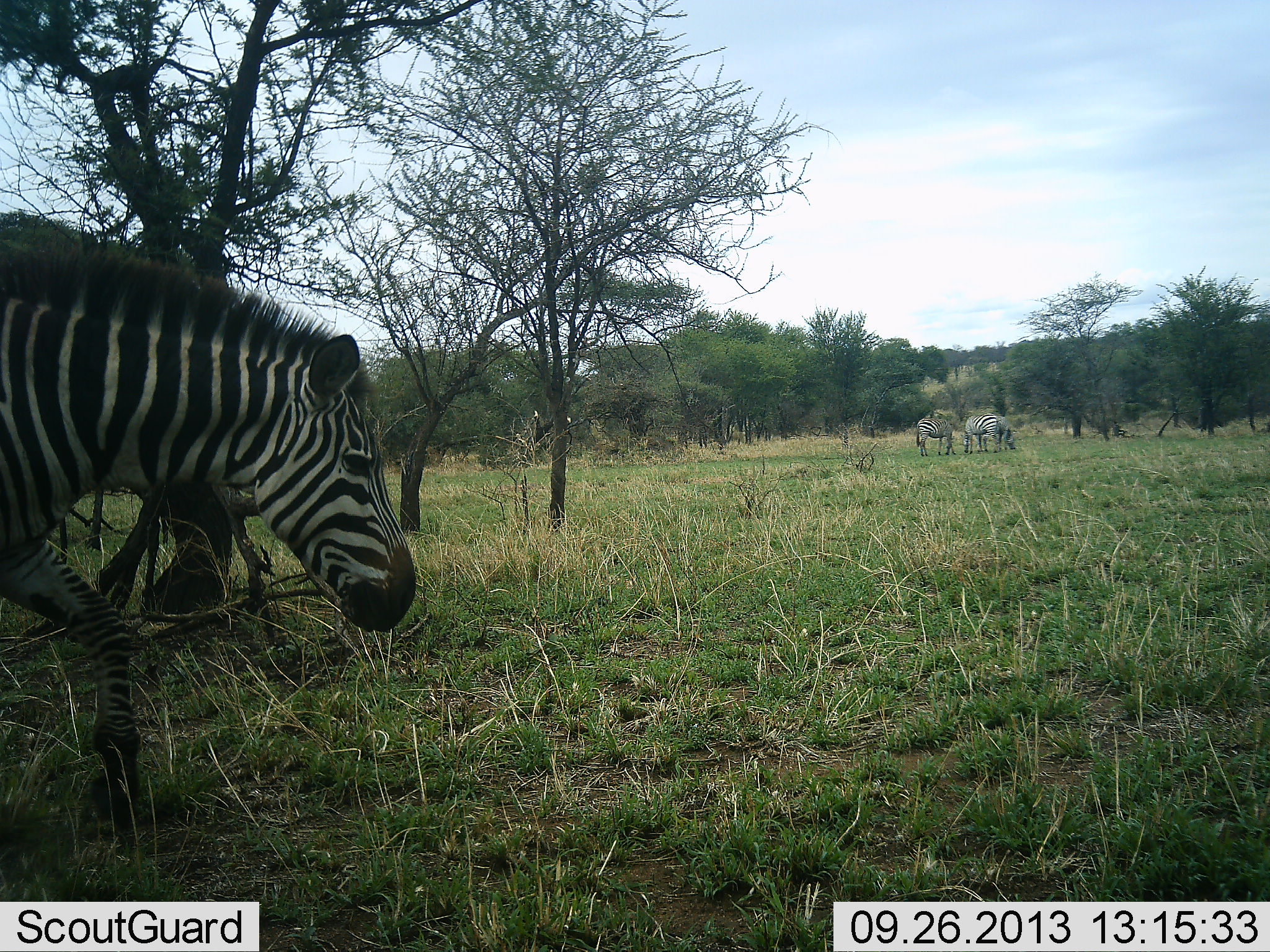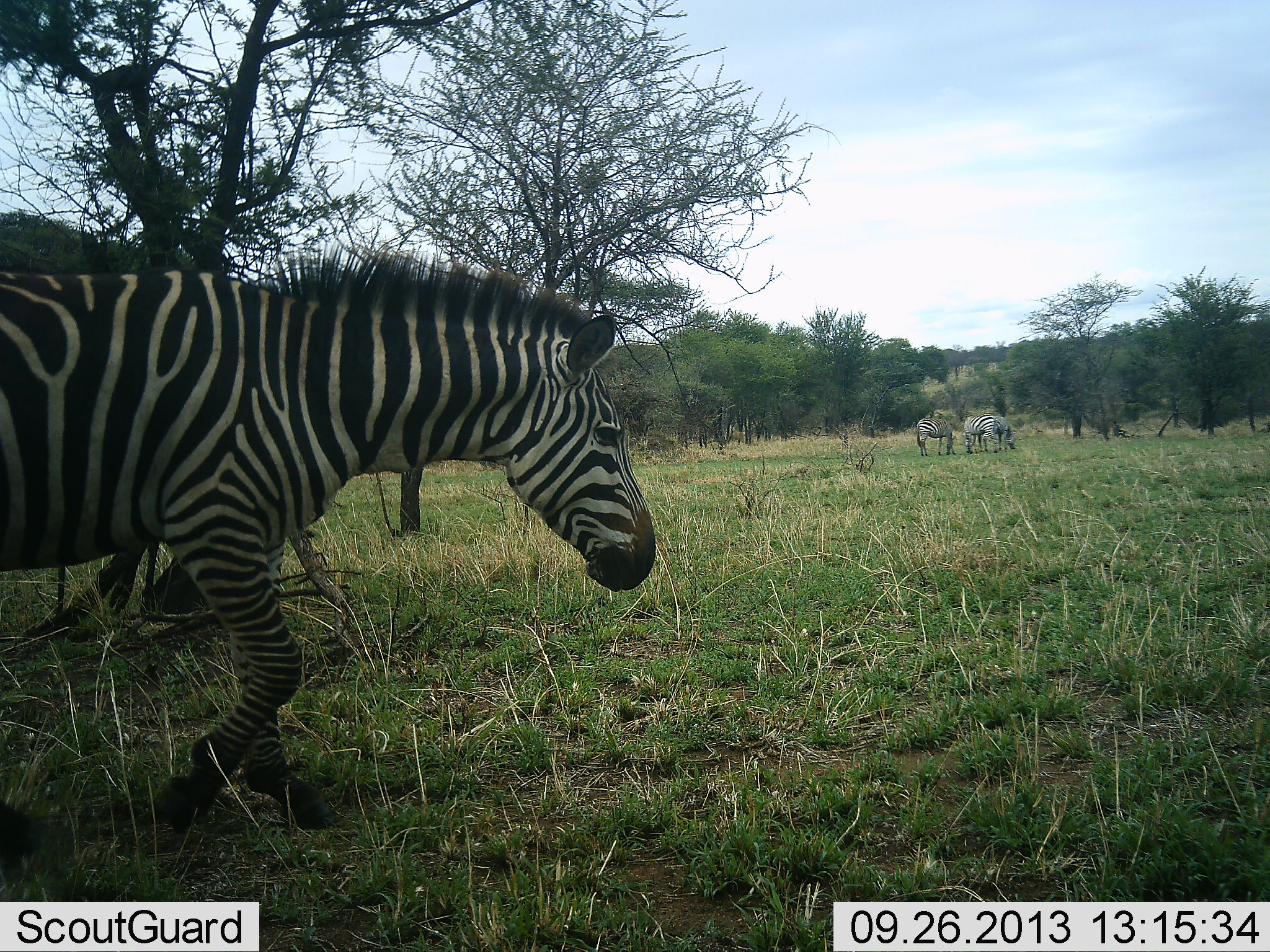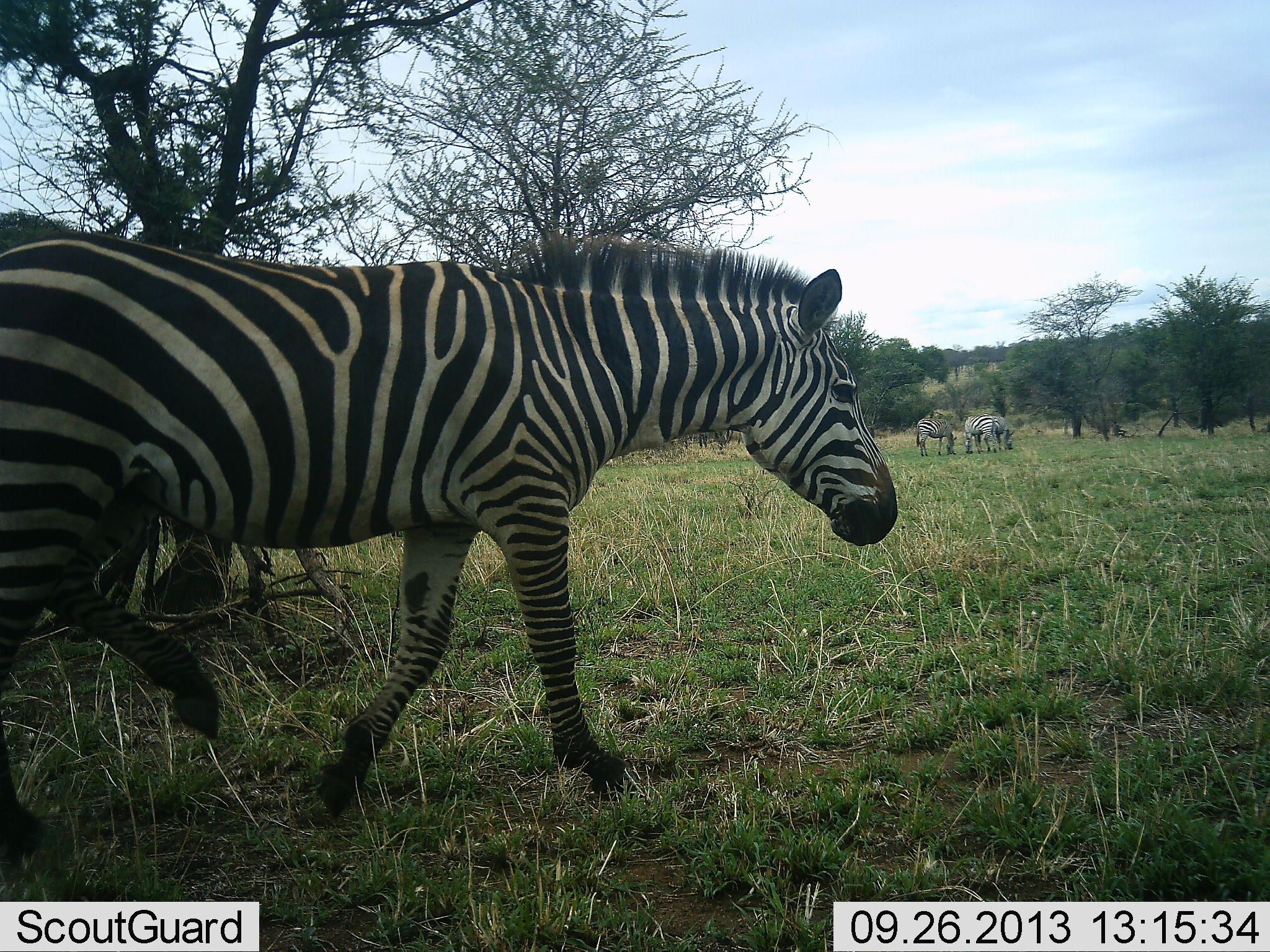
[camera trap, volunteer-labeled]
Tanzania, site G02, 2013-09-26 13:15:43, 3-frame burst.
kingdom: Animalia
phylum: Chordata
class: Mammalia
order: Perissodactyla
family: Equidae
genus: Equus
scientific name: Equus quagga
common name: plains zebra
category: zebra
Zebra (plains zebra) (Equus quagga), count 4. Behavior (volunteer vote fractions): standing 50%, resting 0%, moving 100%, interacting 0%. Young present (vote fraction): 0%. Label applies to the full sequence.